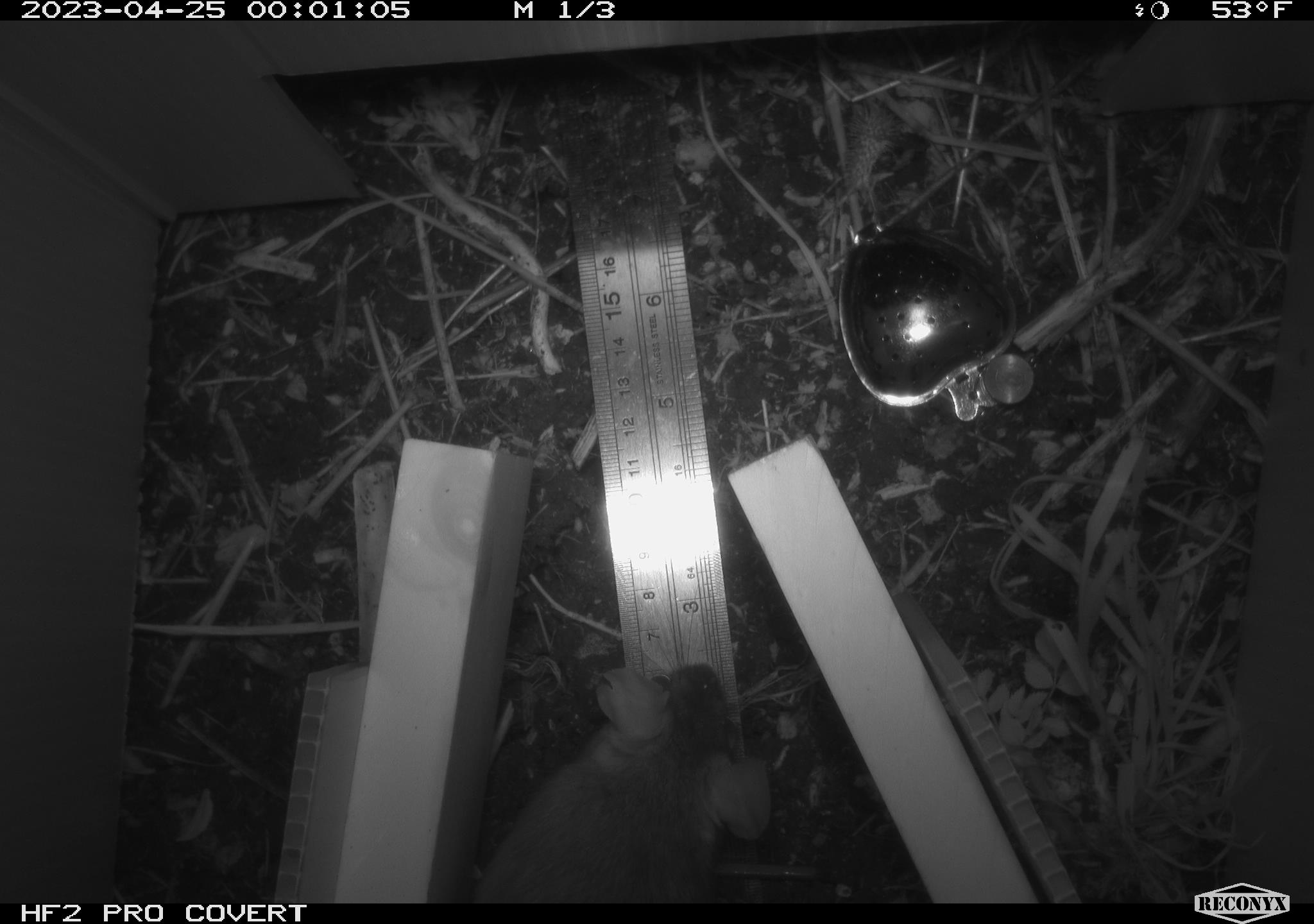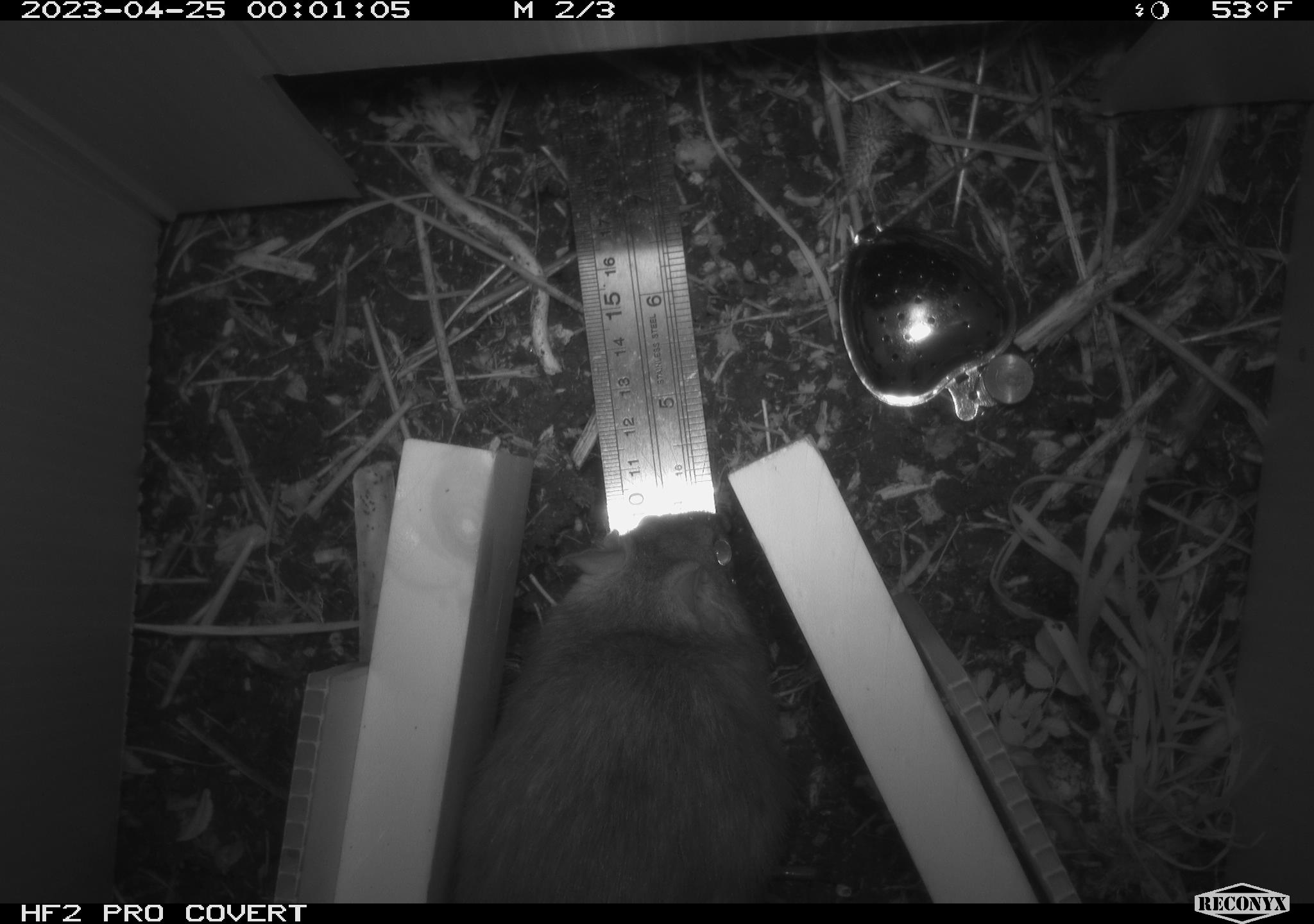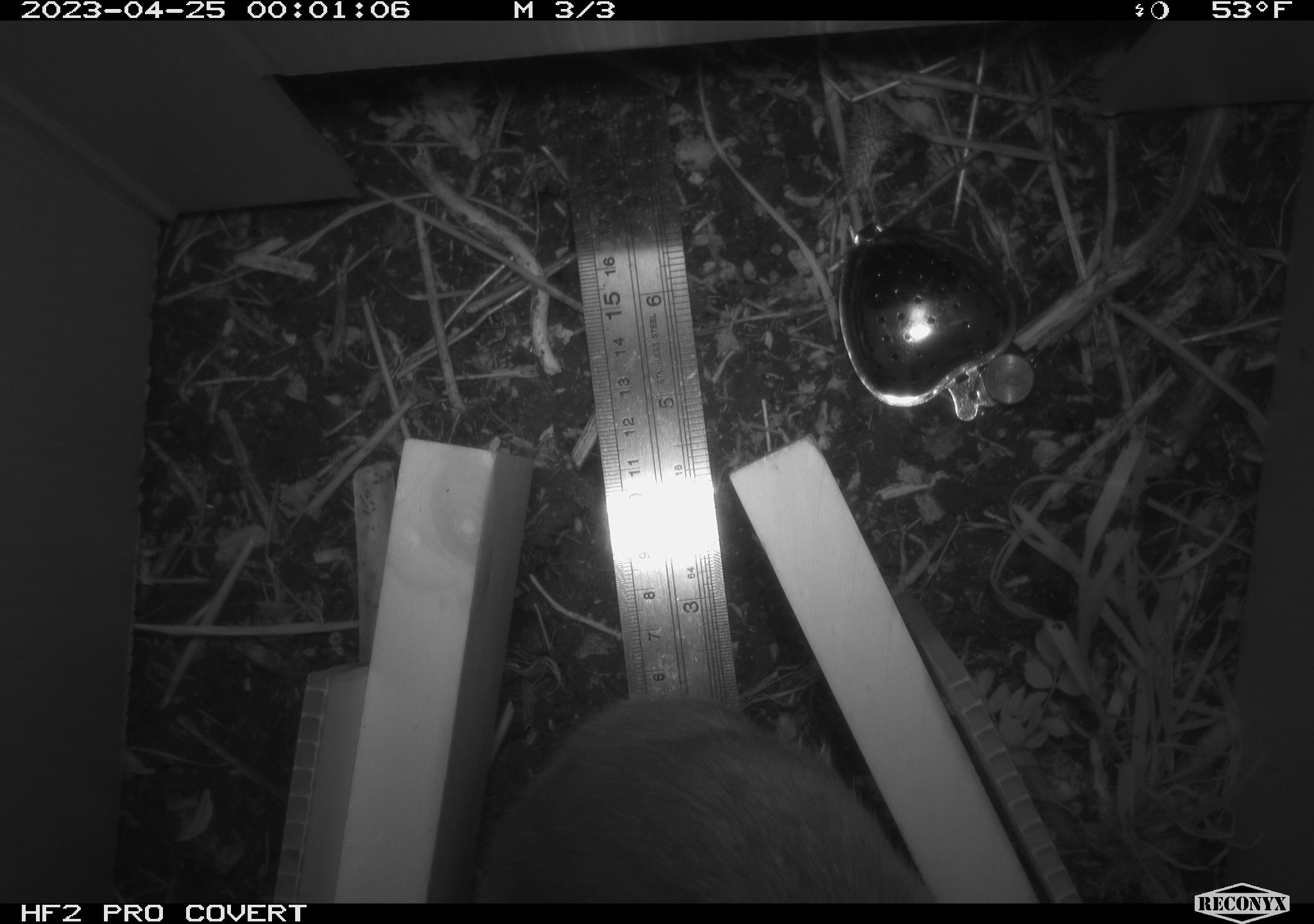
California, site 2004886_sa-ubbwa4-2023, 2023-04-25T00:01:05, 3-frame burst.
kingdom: Animalia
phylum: Chordata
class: Mammalia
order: Rodentia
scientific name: Rodentia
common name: mouse species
Mouse species (Rodentia).